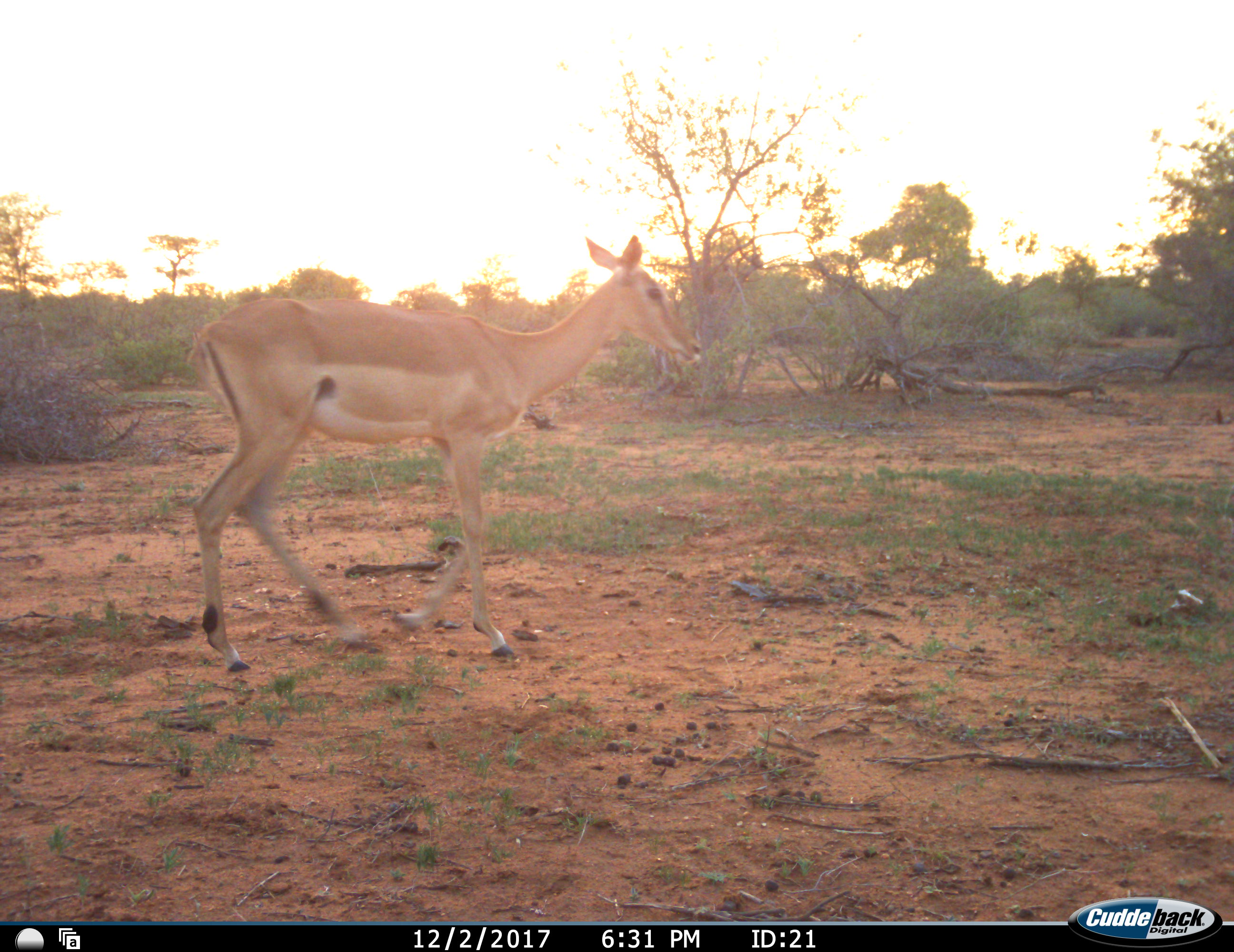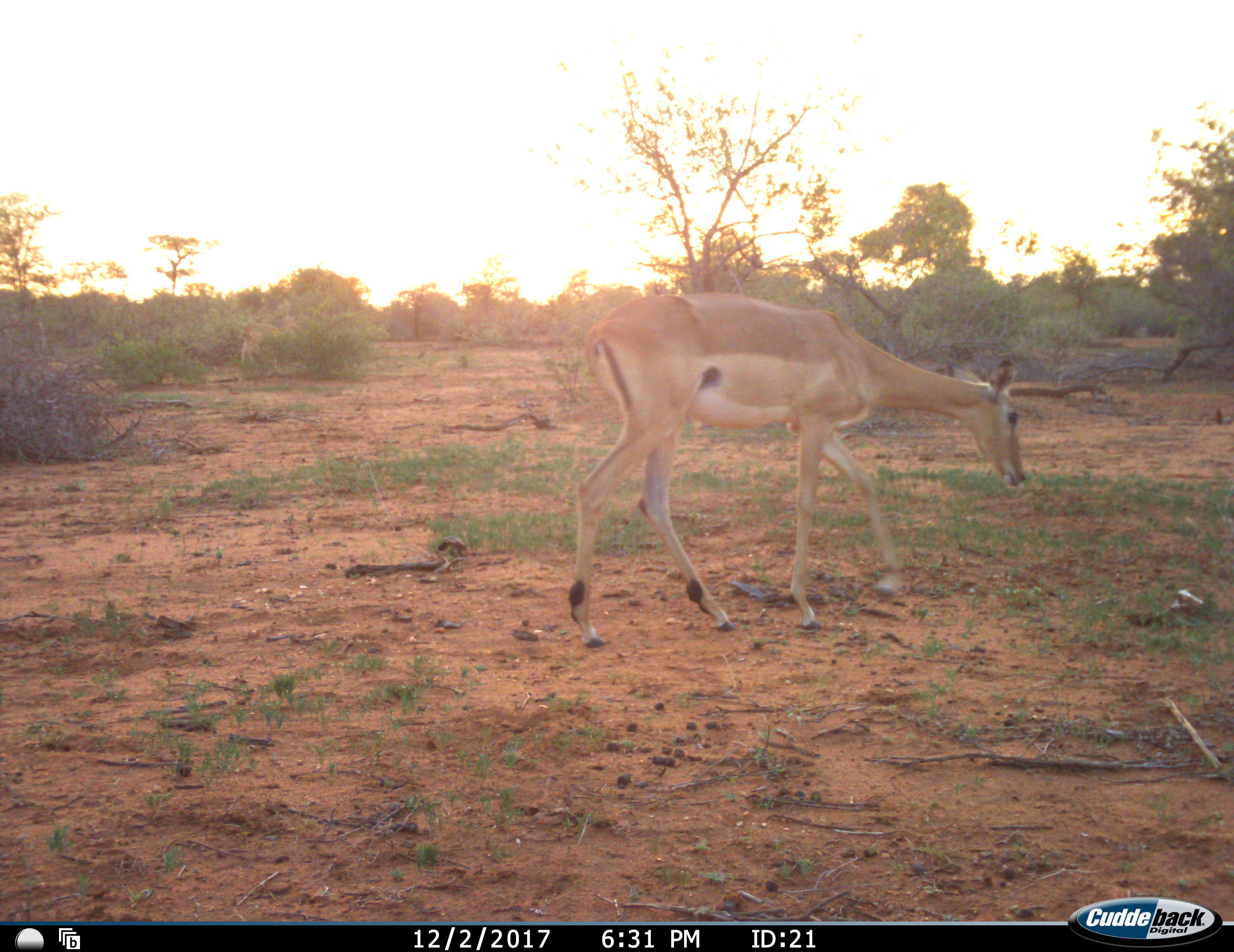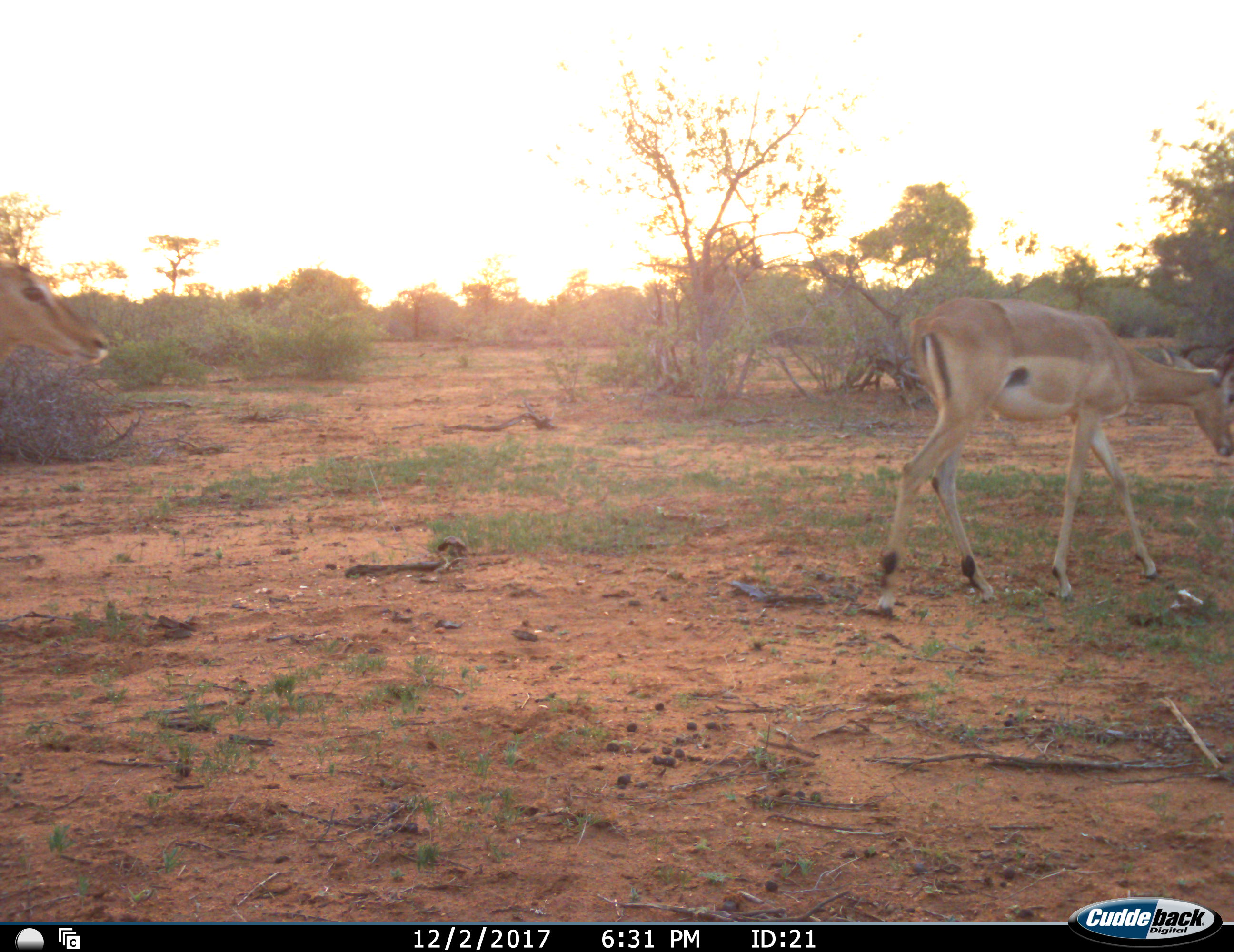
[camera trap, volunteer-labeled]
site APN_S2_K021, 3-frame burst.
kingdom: Animalia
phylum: Chordata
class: Mammalia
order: Artiodactyla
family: Bovidae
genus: Aepyceros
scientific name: Aepyceros melampus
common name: impala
Impala (Aepyceros melampus), count 2. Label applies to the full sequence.